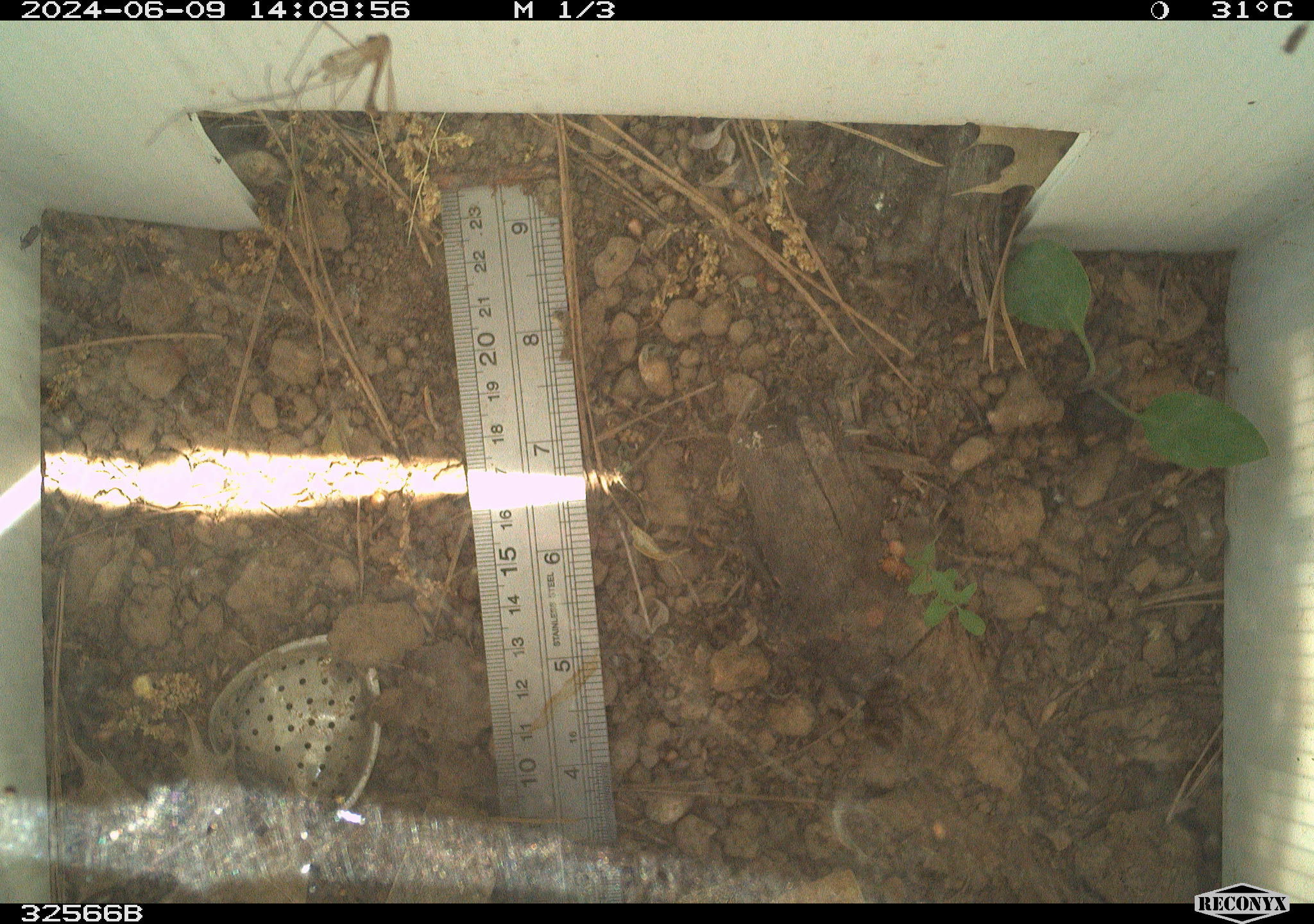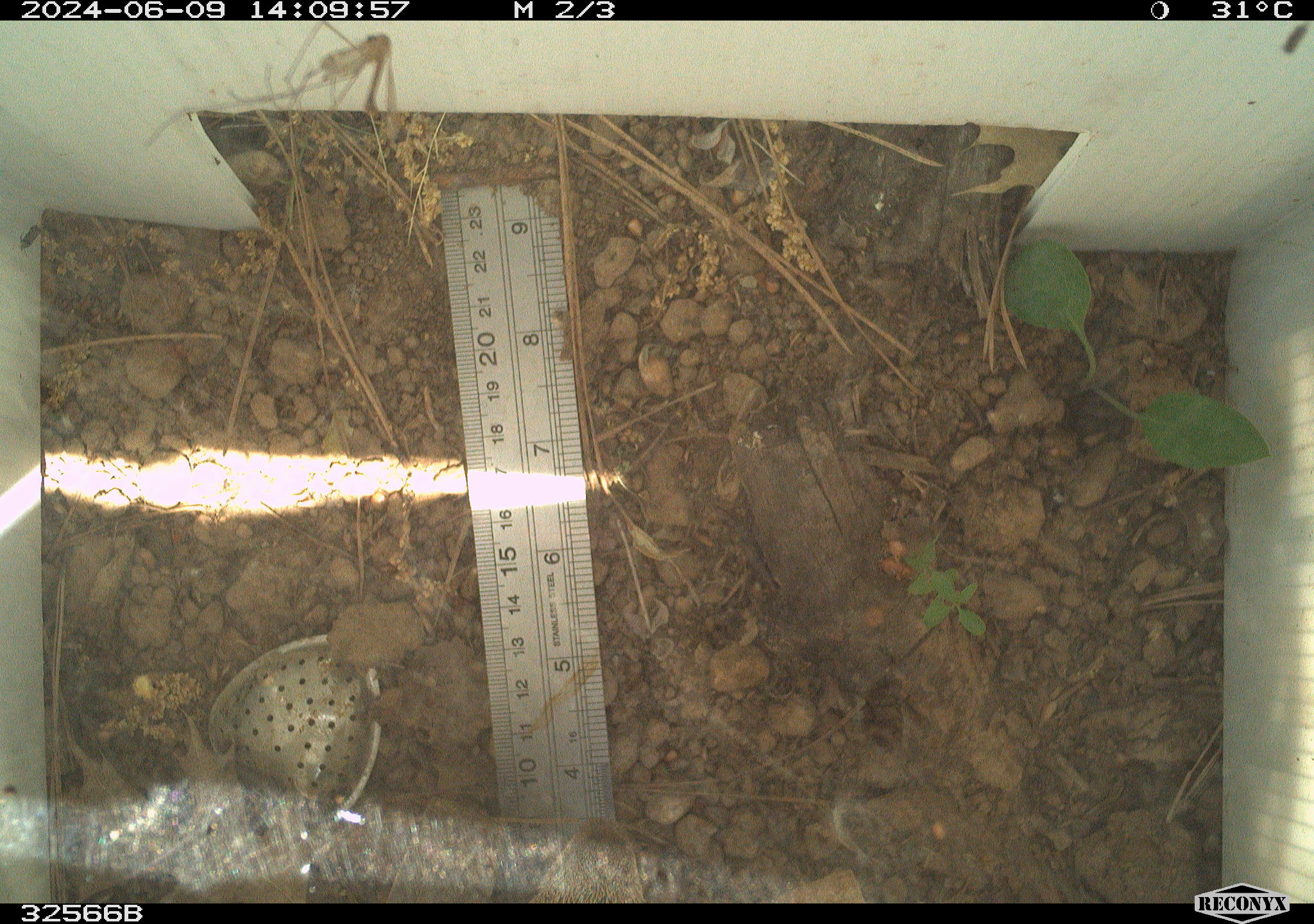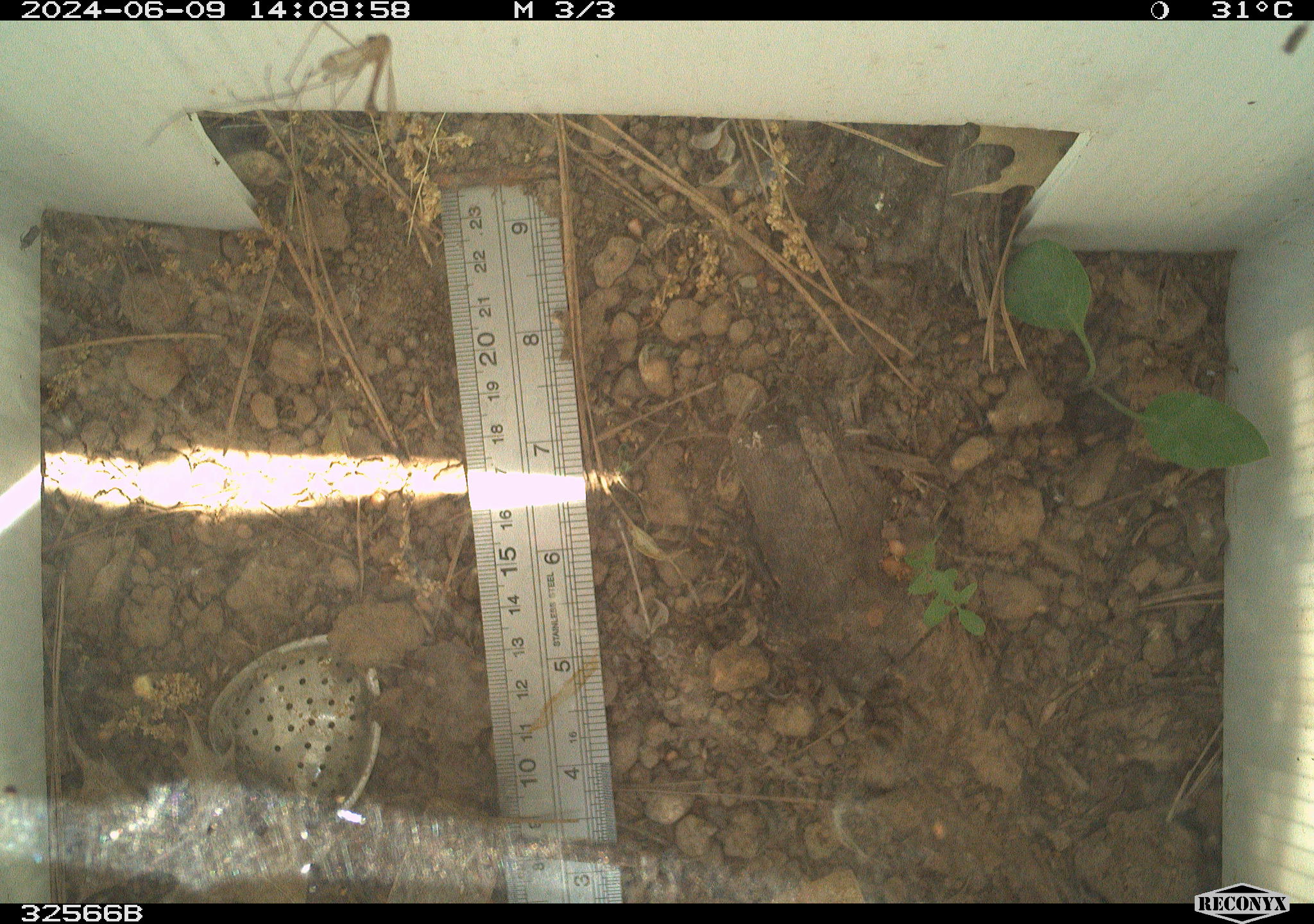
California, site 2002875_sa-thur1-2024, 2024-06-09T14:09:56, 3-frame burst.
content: unidentified animal